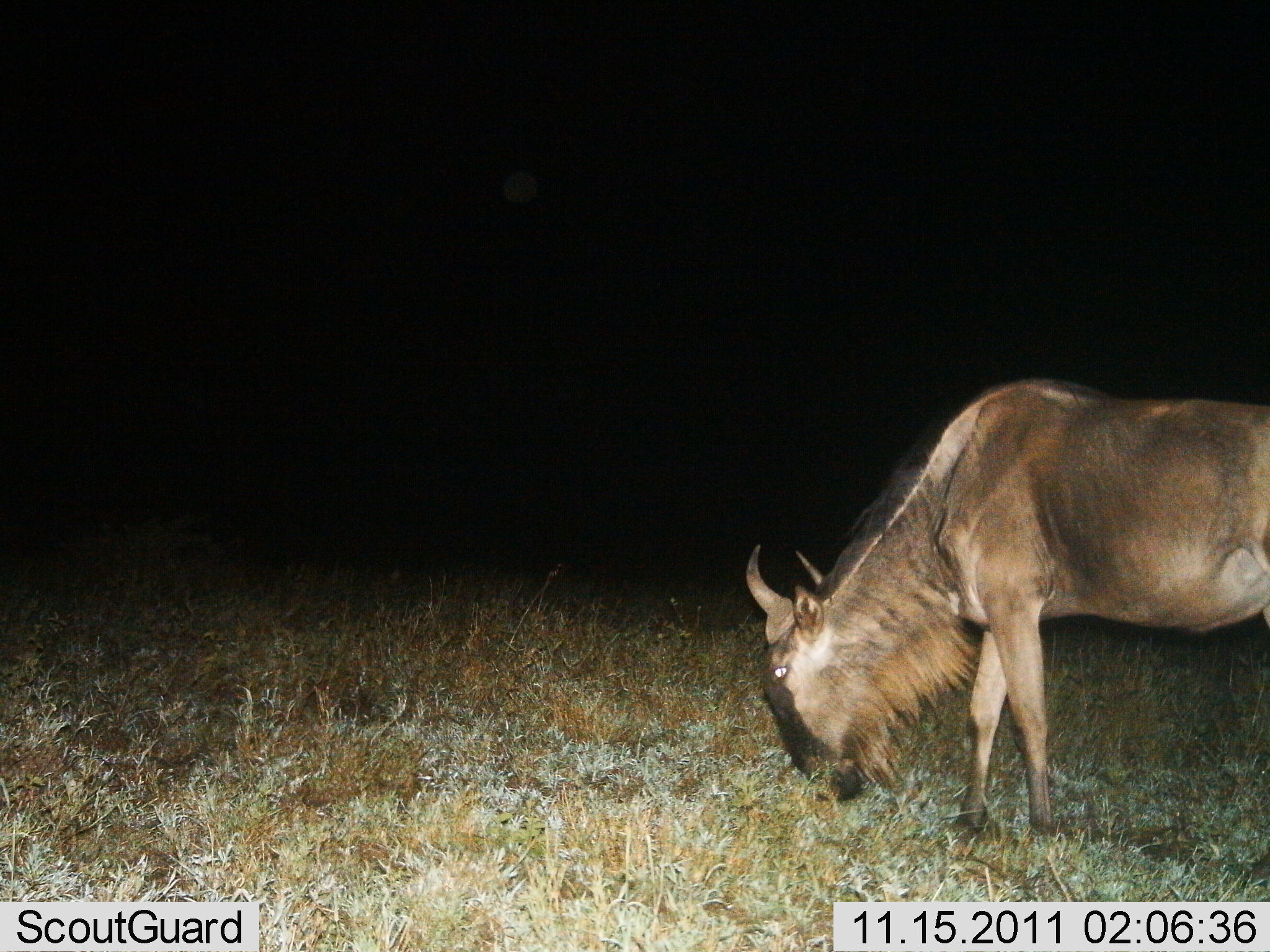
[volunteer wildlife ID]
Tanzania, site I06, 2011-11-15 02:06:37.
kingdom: Animalia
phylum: Chordata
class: Mammalia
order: Artiodactyla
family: Bovidae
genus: Connochaetes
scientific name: Connochaetes taurinus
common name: blue wildebeest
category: wildebeest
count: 1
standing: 0%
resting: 0%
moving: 0%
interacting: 0%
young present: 0%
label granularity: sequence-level